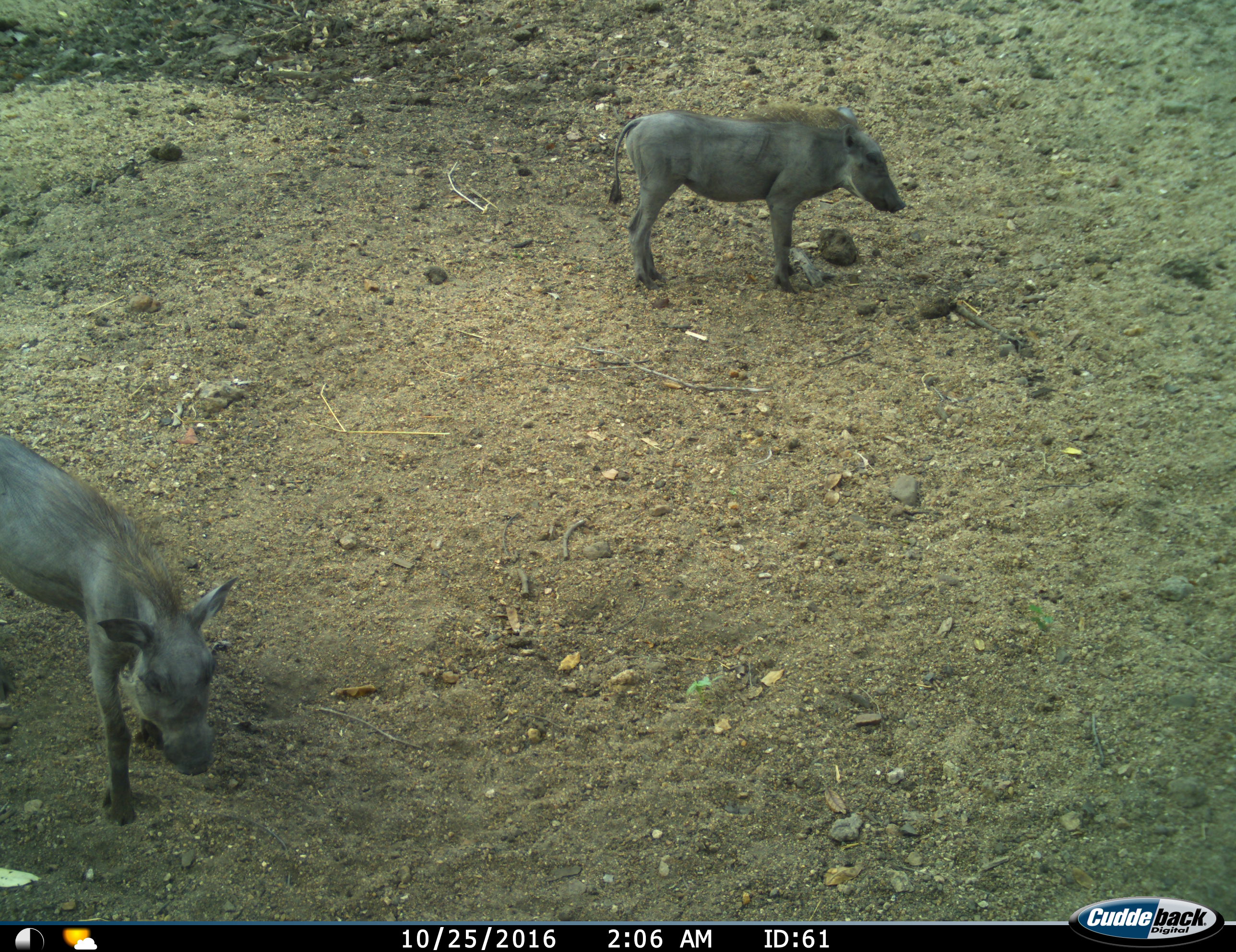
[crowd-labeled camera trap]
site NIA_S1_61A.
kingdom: Animalia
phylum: Chordata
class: Mammalia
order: Artiodactyla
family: Suidae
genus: Phacochoerus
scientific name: Phacochoerus africanus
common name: warthog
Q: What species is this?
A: Warthog (Phacochoerus africanus).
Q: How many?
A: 2.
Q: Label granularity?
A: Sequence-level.